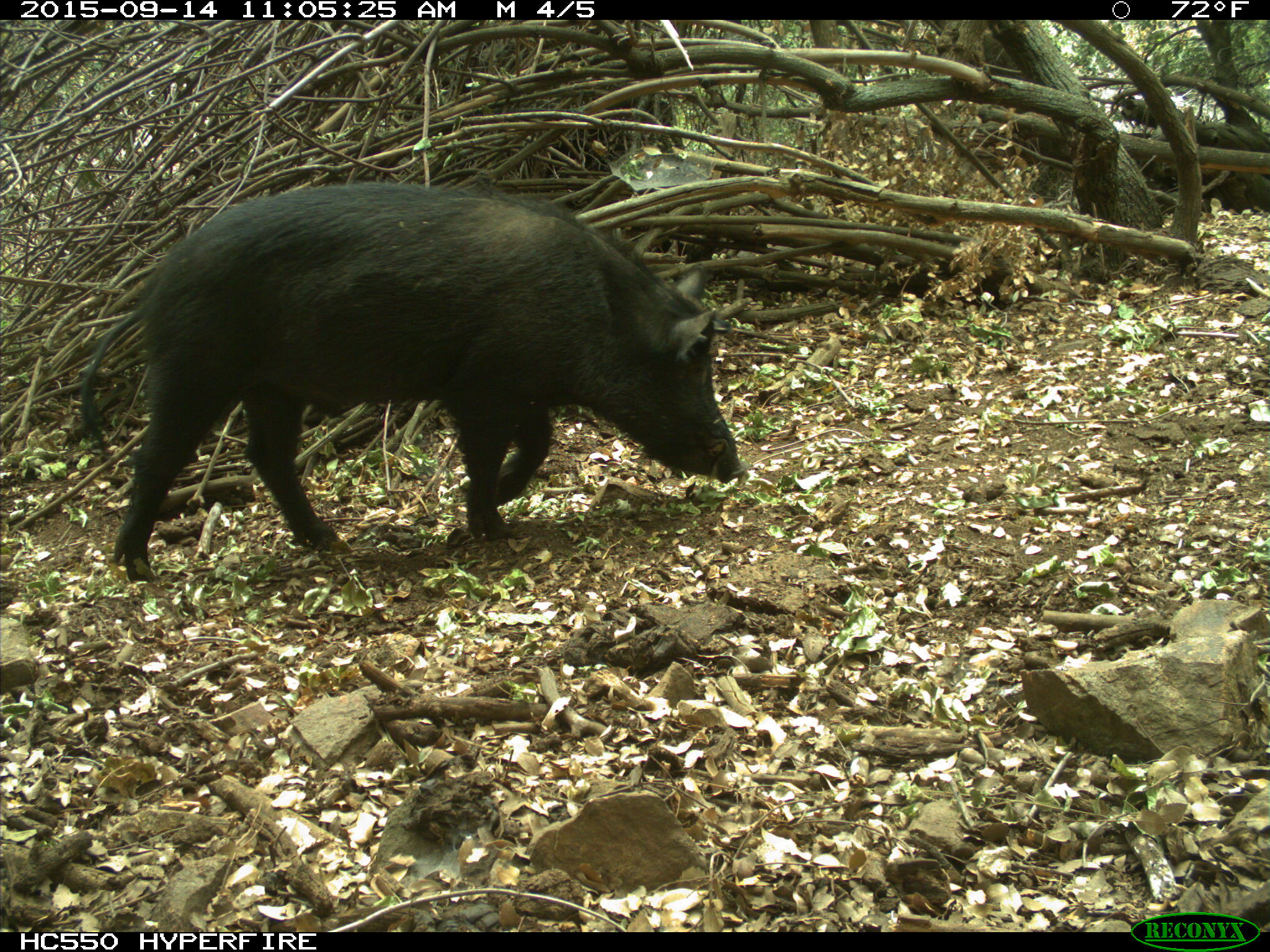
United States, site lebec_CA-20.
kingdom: Animalia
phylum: Chordata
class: Mammalia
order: Artiodactyla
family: Suidae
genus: Sus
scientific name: Sus scrofa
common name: wild boar